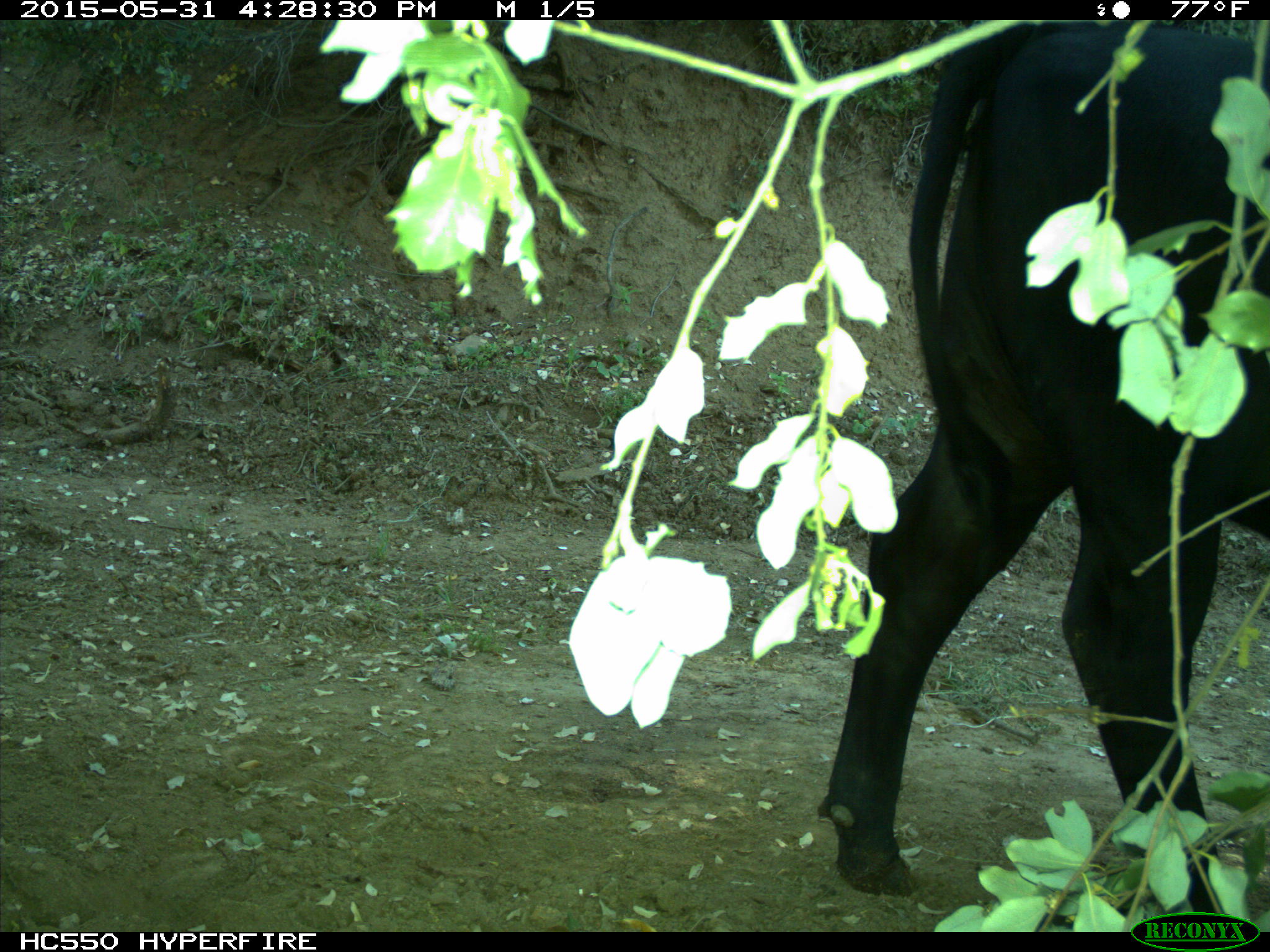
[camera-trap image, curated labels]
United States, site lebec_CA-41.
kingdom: Animalia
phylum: Chordata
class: Mammalia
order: Artiodactyla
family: Bovidae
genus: Bos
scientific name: Bos taurus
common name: domestic cow